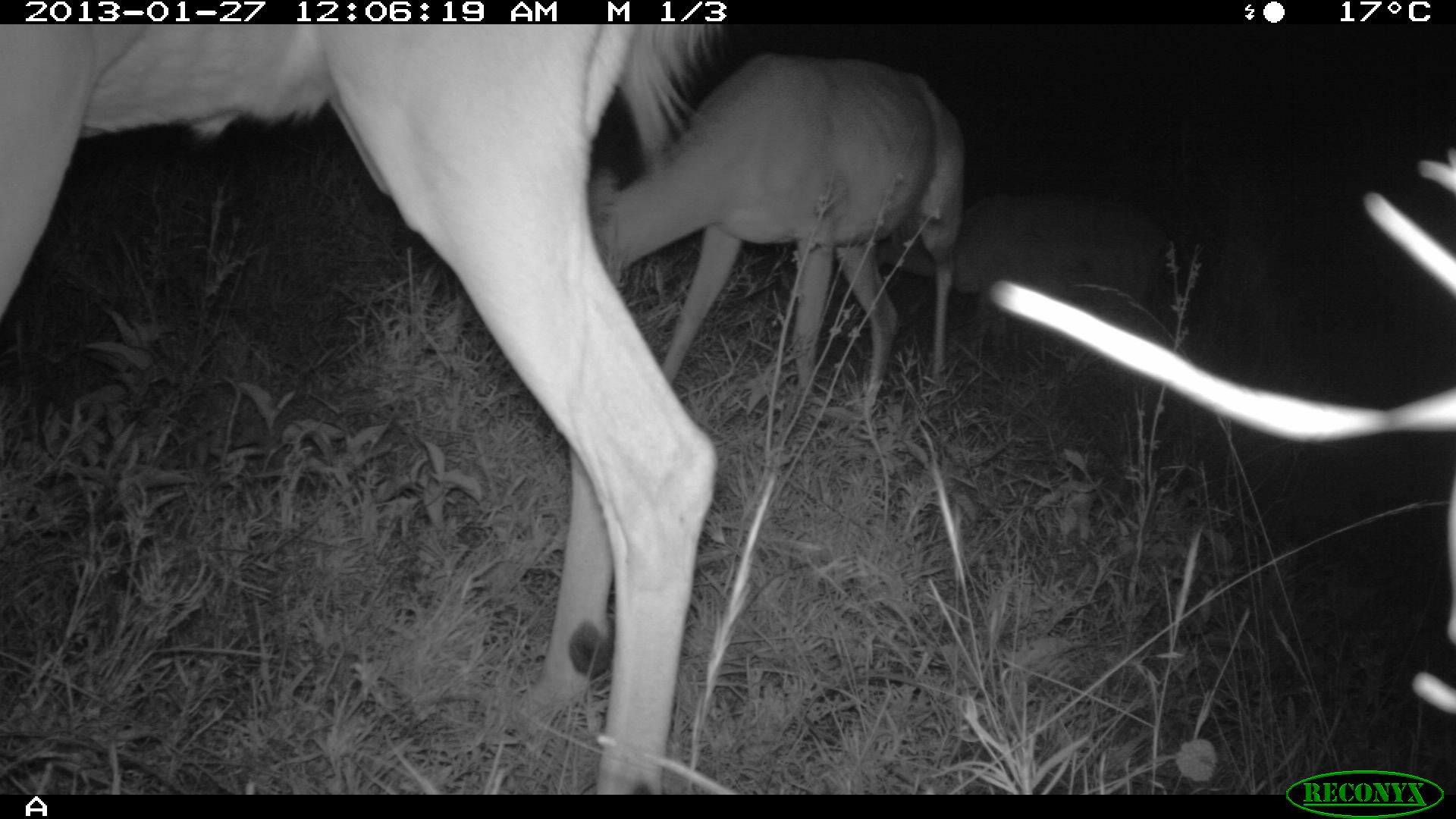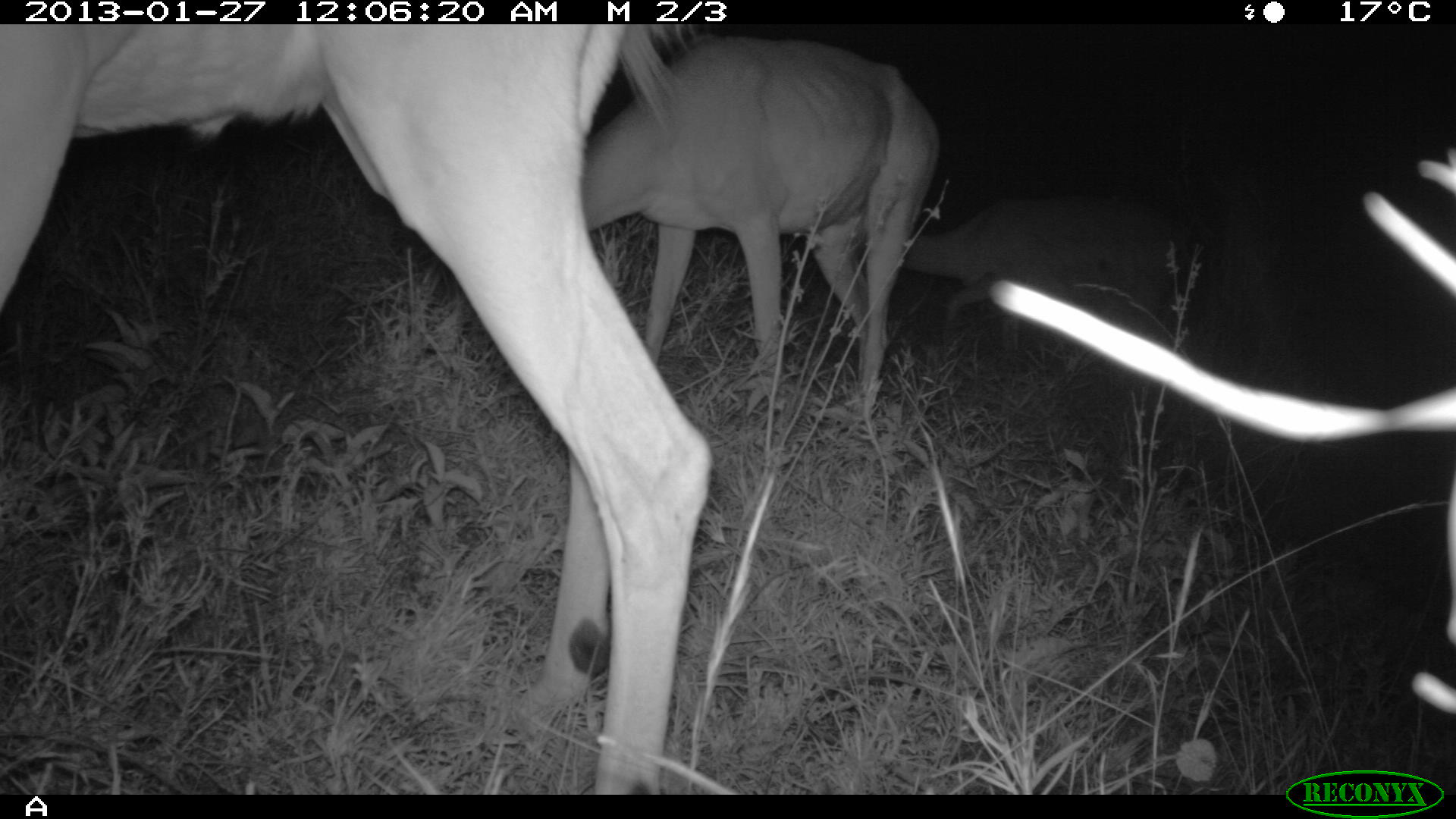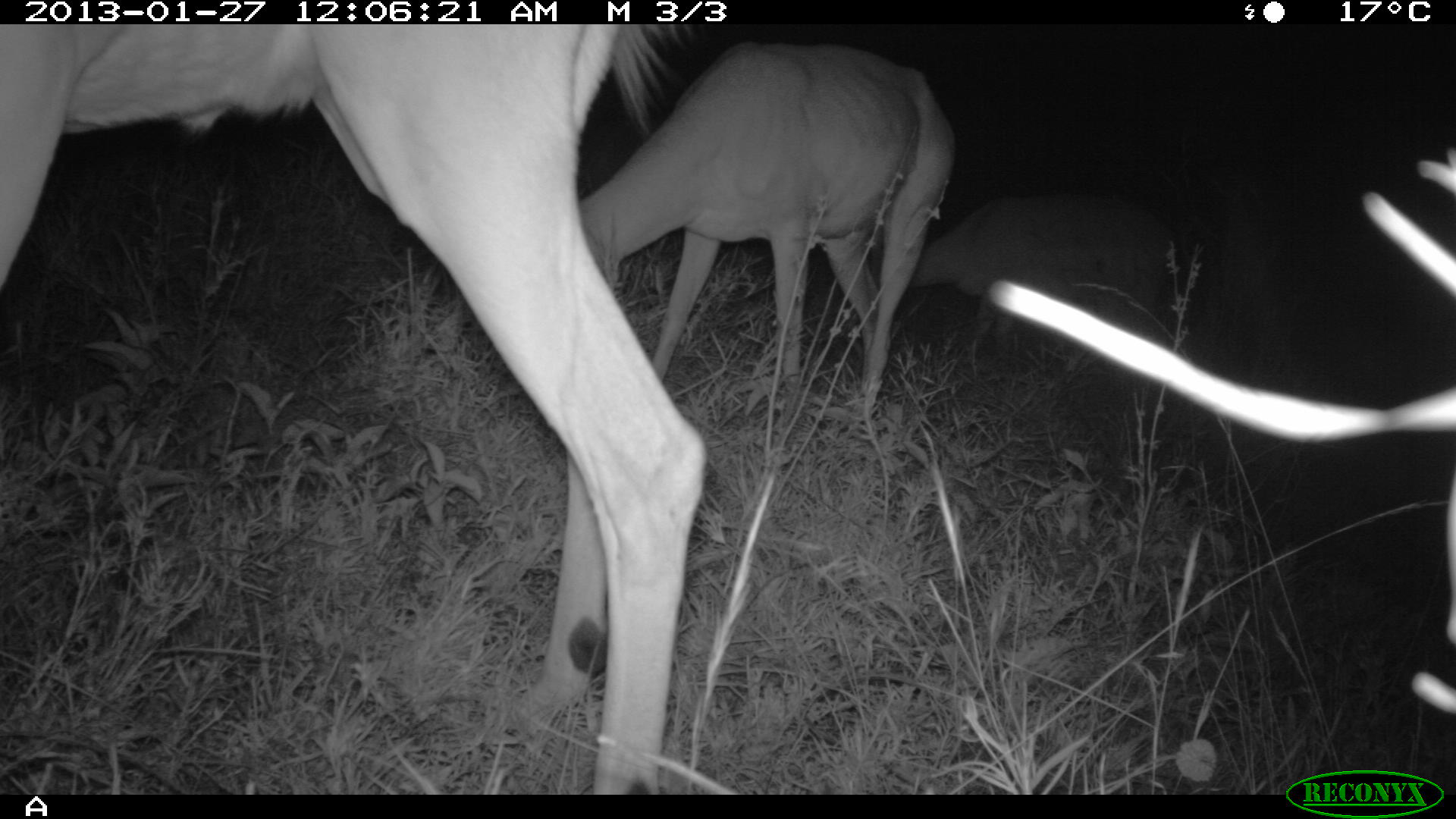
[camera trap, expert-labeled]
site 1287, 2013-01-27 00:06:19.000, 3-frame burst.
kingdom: Animalia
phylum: Chordata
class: Mammalia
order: Artiodactyla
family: Bovidae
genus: Aepyceros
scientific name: Aepyceros melampus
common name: impala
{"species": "Aepyceros melampus (impala)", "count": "3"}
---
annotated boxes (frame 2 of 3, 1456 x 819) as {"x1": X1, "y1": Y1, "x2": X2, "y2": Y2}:
aepyceros melampus: {"x1": 1, "y1": 23, "x2": 709, "y2": 792}; {"x1": 577, "y1": 36, "x2": 935, "y2": 417}; {"x1": 908, "y1": 194, "x2": 1173, "y2": 320}